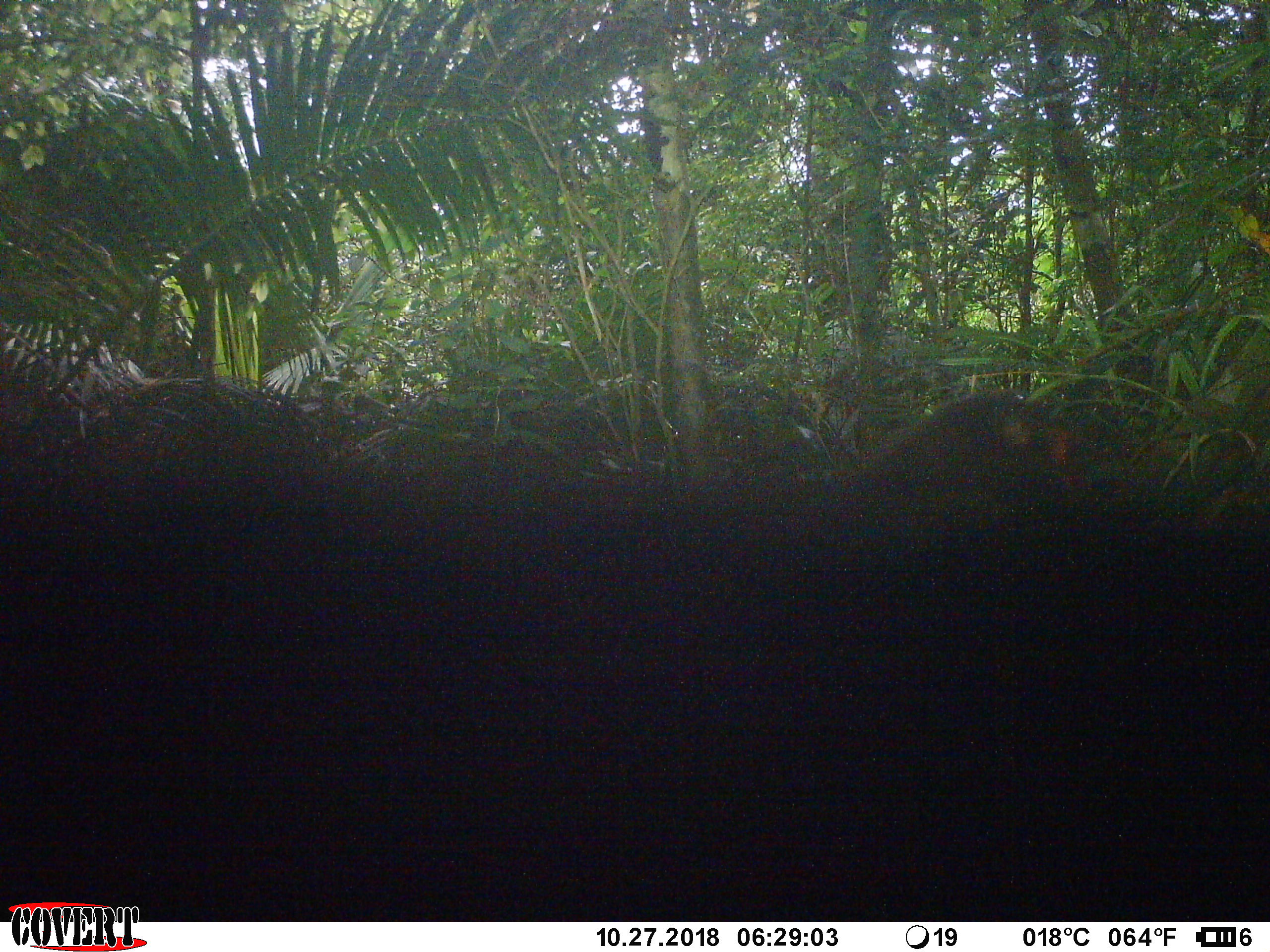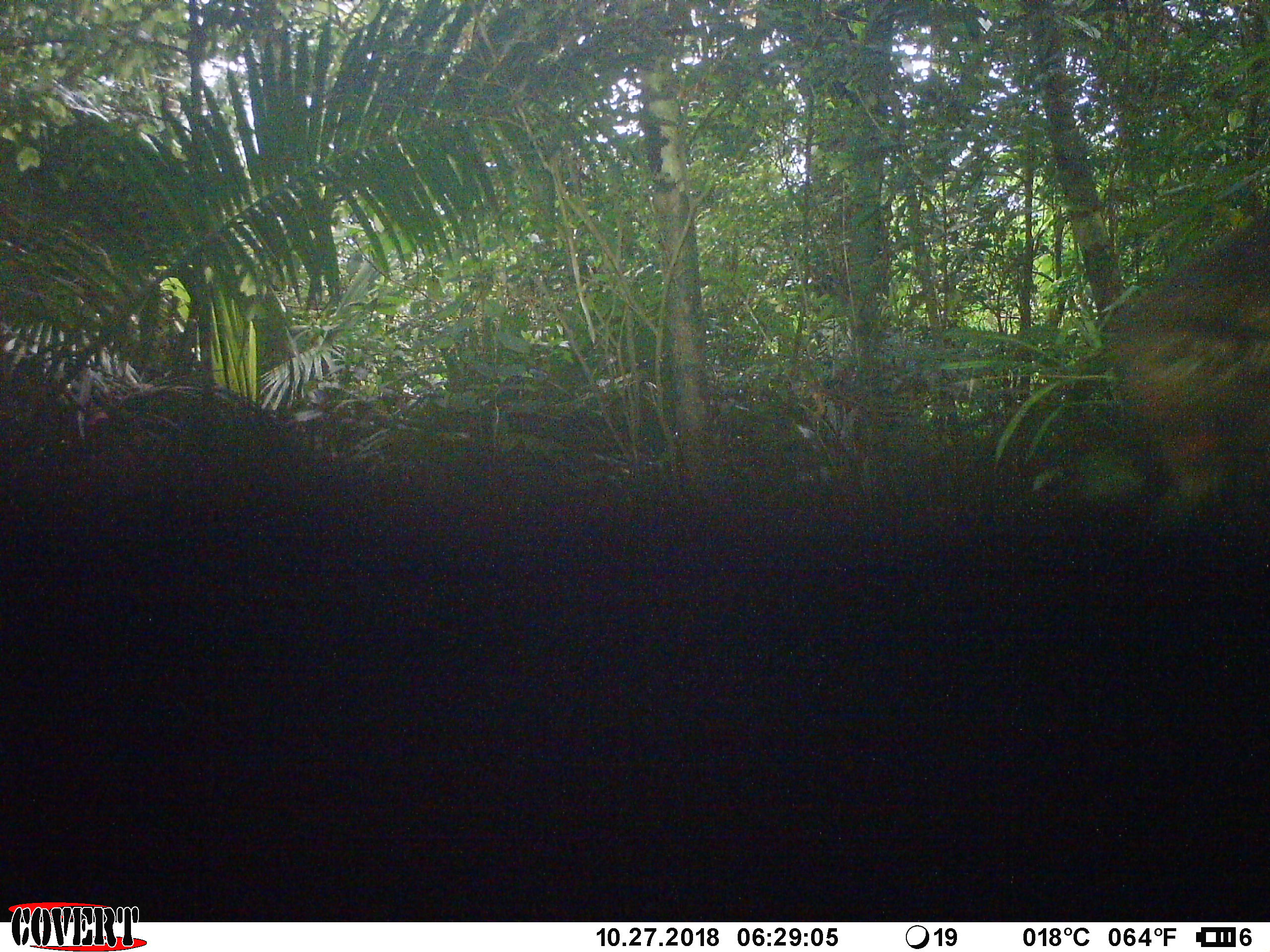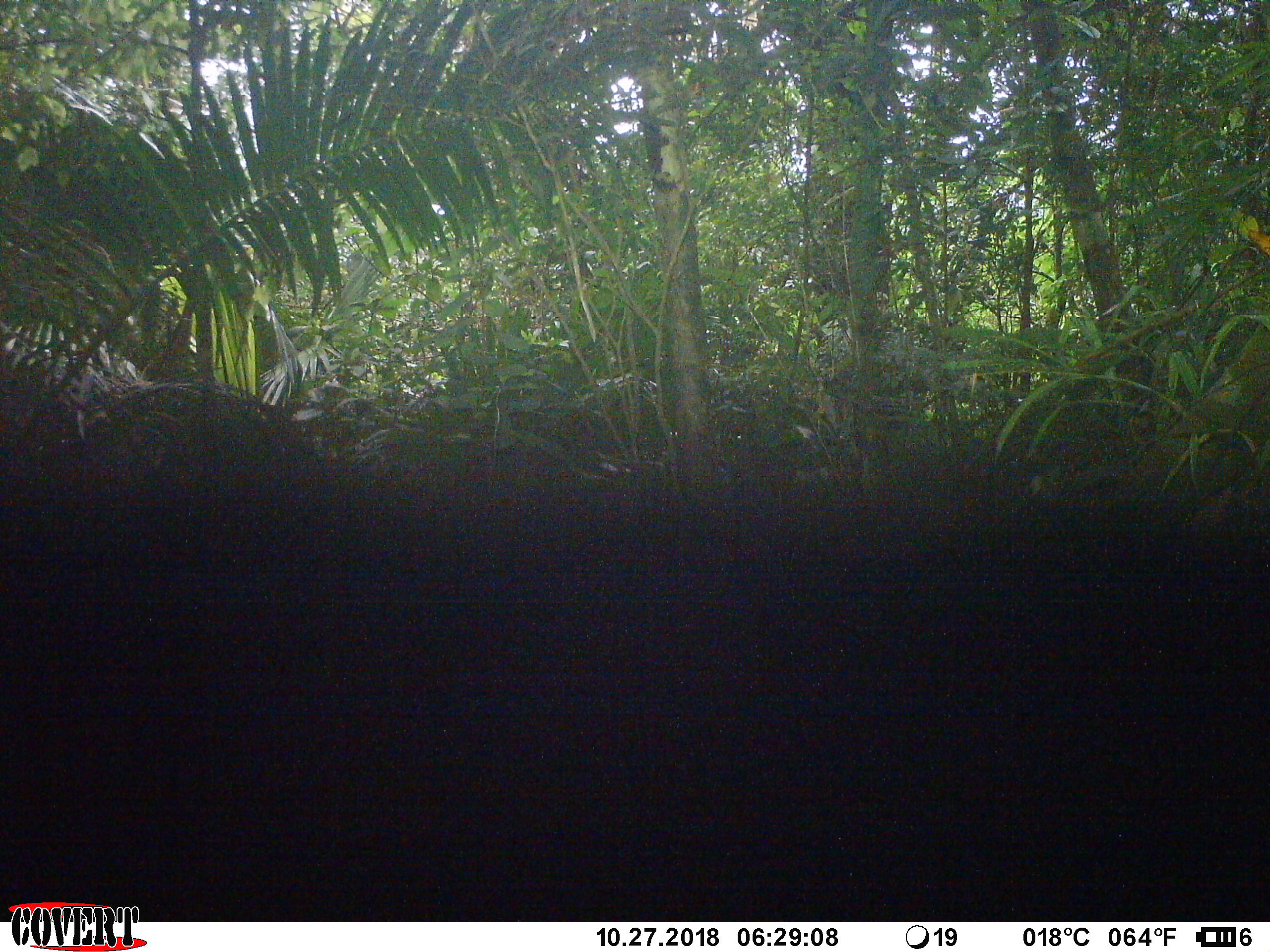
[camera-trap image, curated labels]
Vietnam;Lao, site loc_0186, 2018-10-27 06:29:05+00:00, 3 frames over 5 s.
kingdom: Animalia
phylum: Chordata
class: Mammalia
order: Primates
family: Cercopithecidae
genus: Macaca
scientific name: Macaca arctoides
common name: stump-tailed macaque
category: stump tailed macaque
Stump tailed macaque (stump-tailed macaque) (Macaca arctoides). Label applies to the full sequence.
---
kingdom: Animalia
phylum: Chordata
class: Mammalia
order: Artiodactyla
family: Cervidae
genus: Muntiacus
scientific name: Muntiacus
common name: muntjacs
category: unidentified muntjac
Unidentified muntjac (muntjacs) (Muntiacus). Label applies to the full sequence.